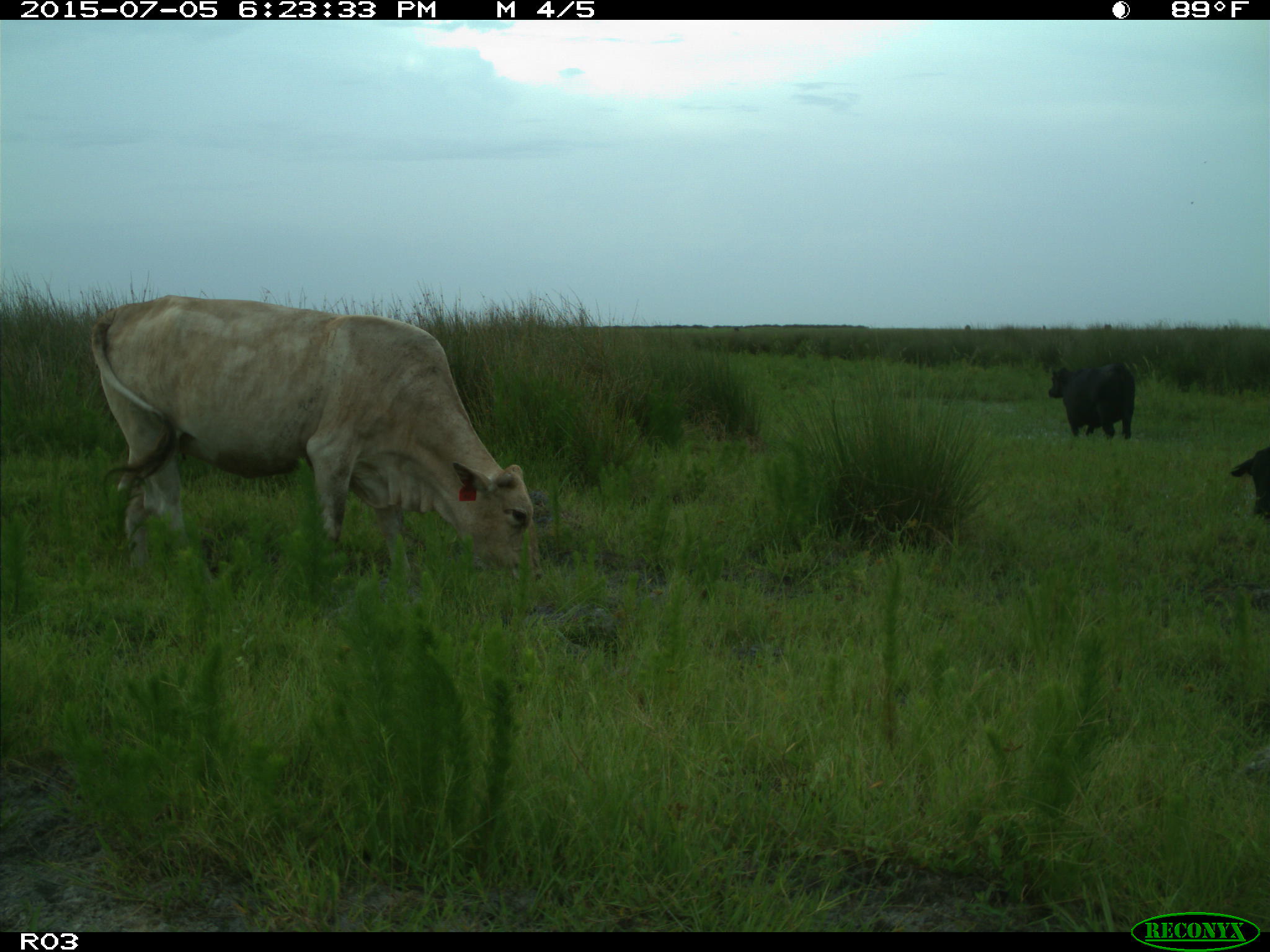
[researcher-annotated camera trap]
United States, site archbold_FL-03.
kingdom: Animalia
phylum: Chordata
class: Mammalia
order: Artiodactyla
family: Bovidae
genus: Bos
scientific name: Bos taurus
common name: domestic cow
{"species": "Bos taurus (domestic cow)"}